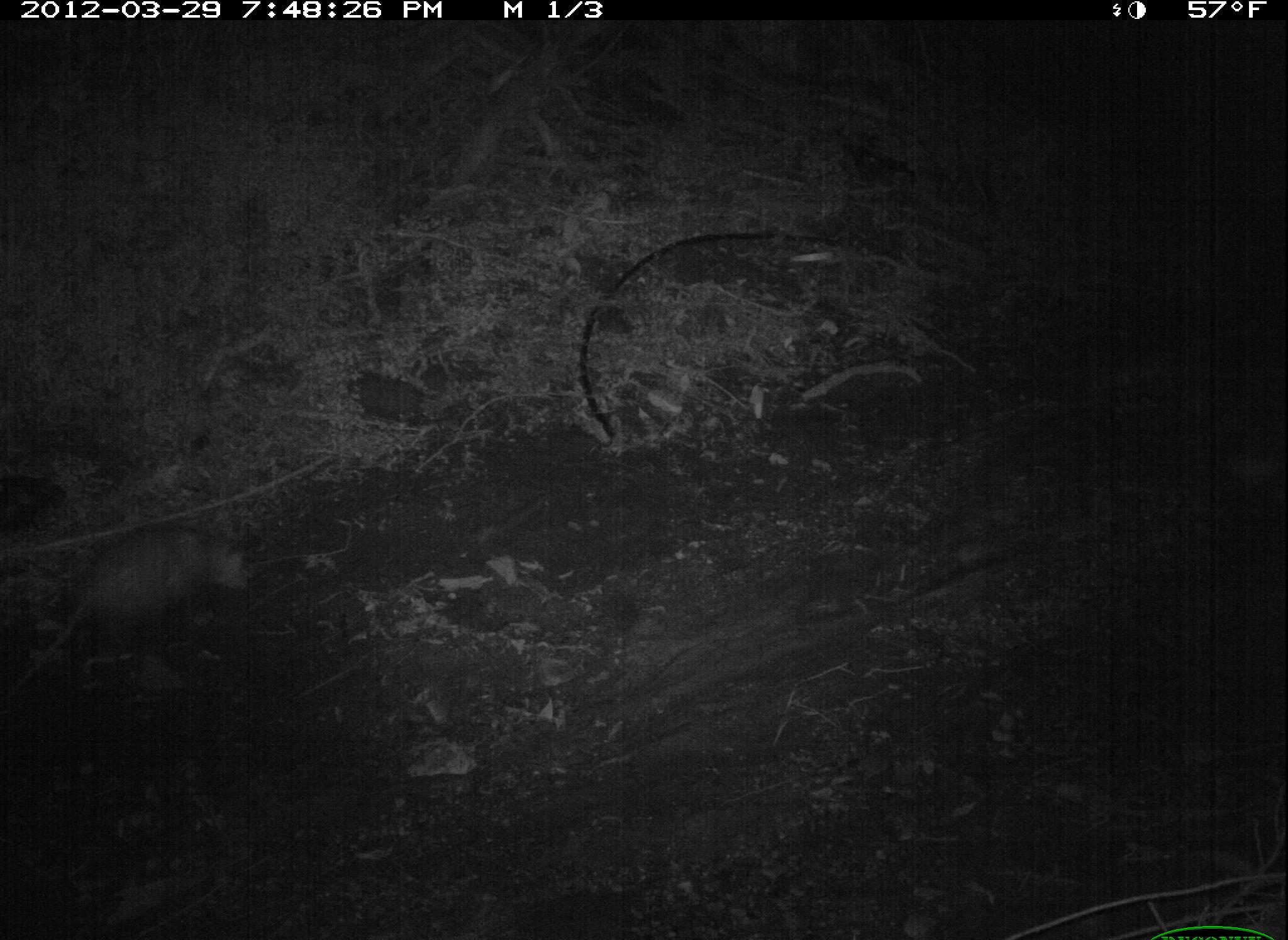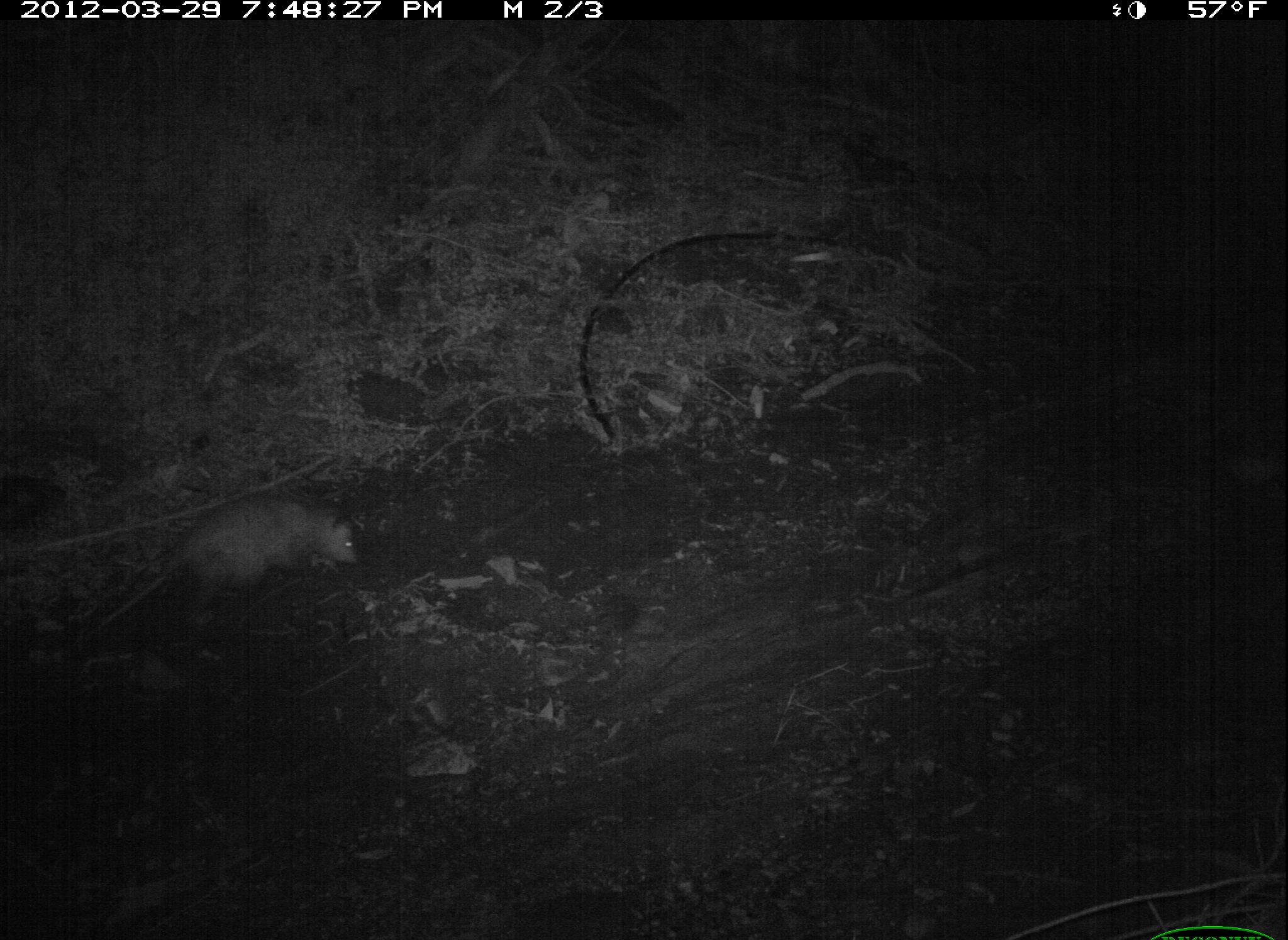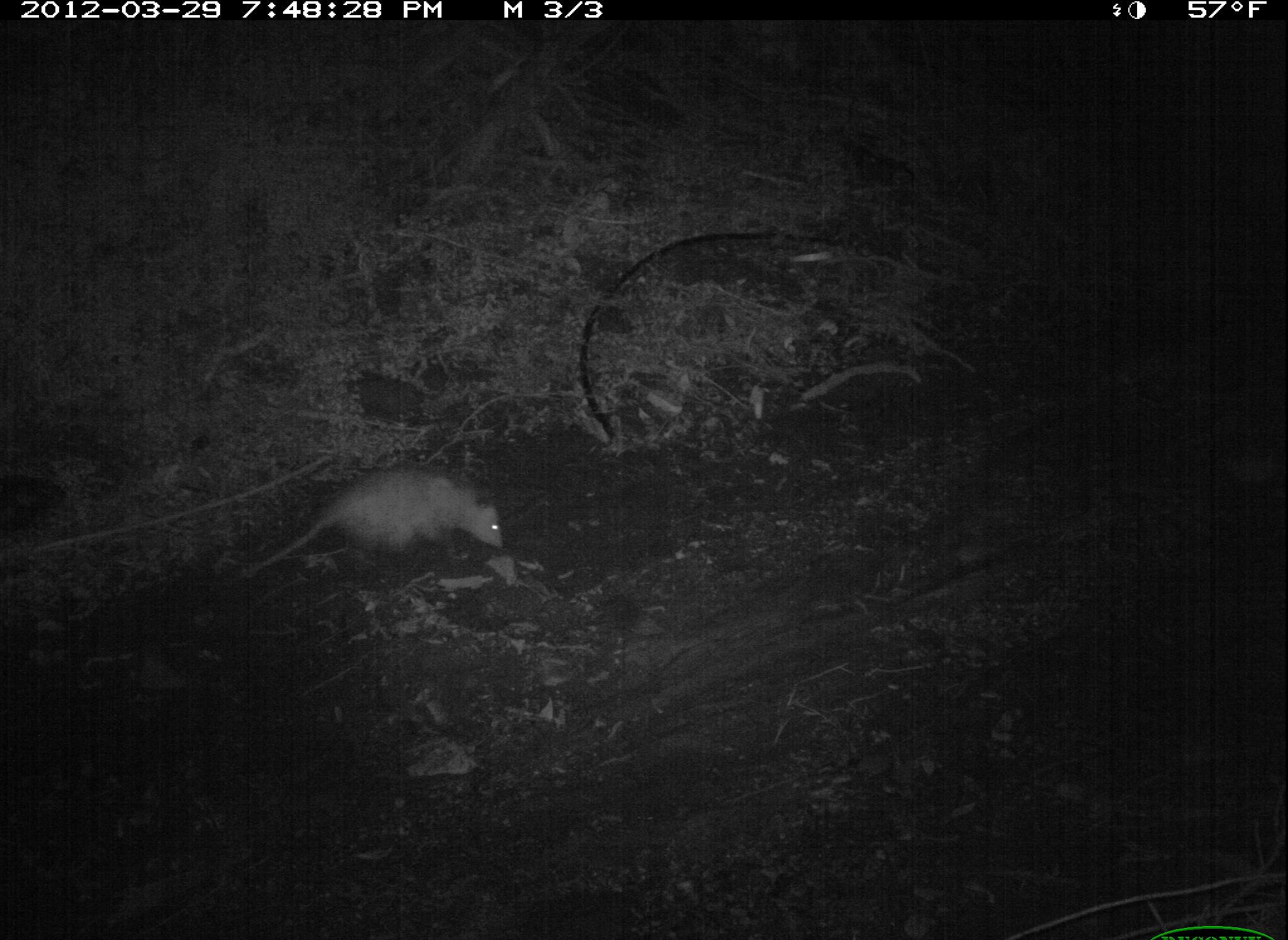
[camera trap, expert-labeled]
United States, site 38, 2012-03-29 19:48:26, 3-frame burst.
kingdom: Animalia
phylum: Chordata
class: Mammalia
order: Didelphimorphia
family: Didelphidae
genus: Didelphis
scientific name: Didelphis virginiana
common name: virginia opossum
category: opossum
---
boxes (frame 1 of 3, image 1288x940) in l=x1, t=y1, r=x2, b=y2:
opossum: l=45, t=515, r=262, b=667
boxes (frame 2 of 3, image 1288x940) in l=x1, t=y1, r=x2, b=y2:
opossum: l=148, t=483, r=365, b=617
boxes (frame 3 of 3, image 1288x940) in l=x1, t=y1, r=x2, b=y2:
opossum: l=225, t=453, r=517, b=589